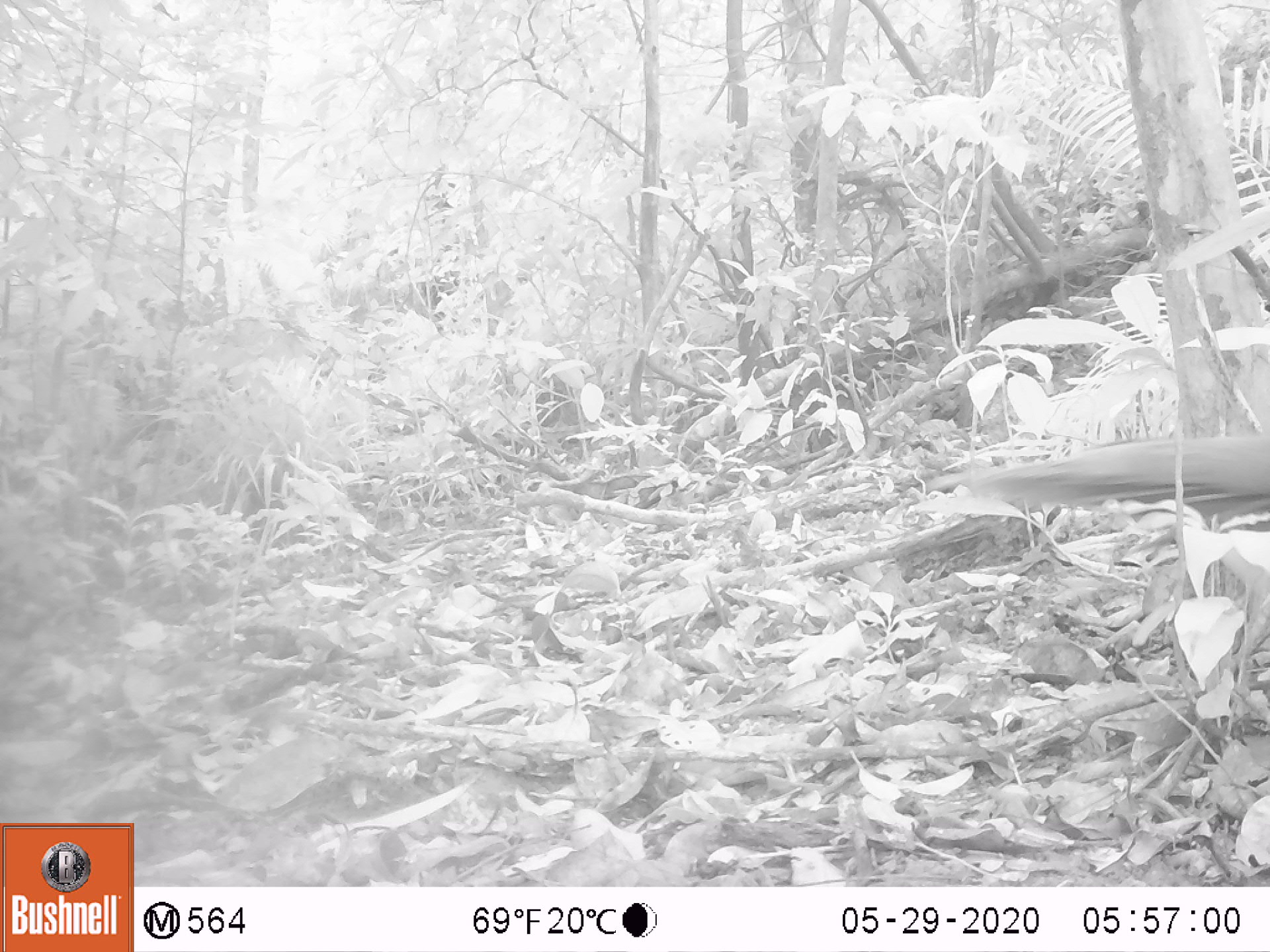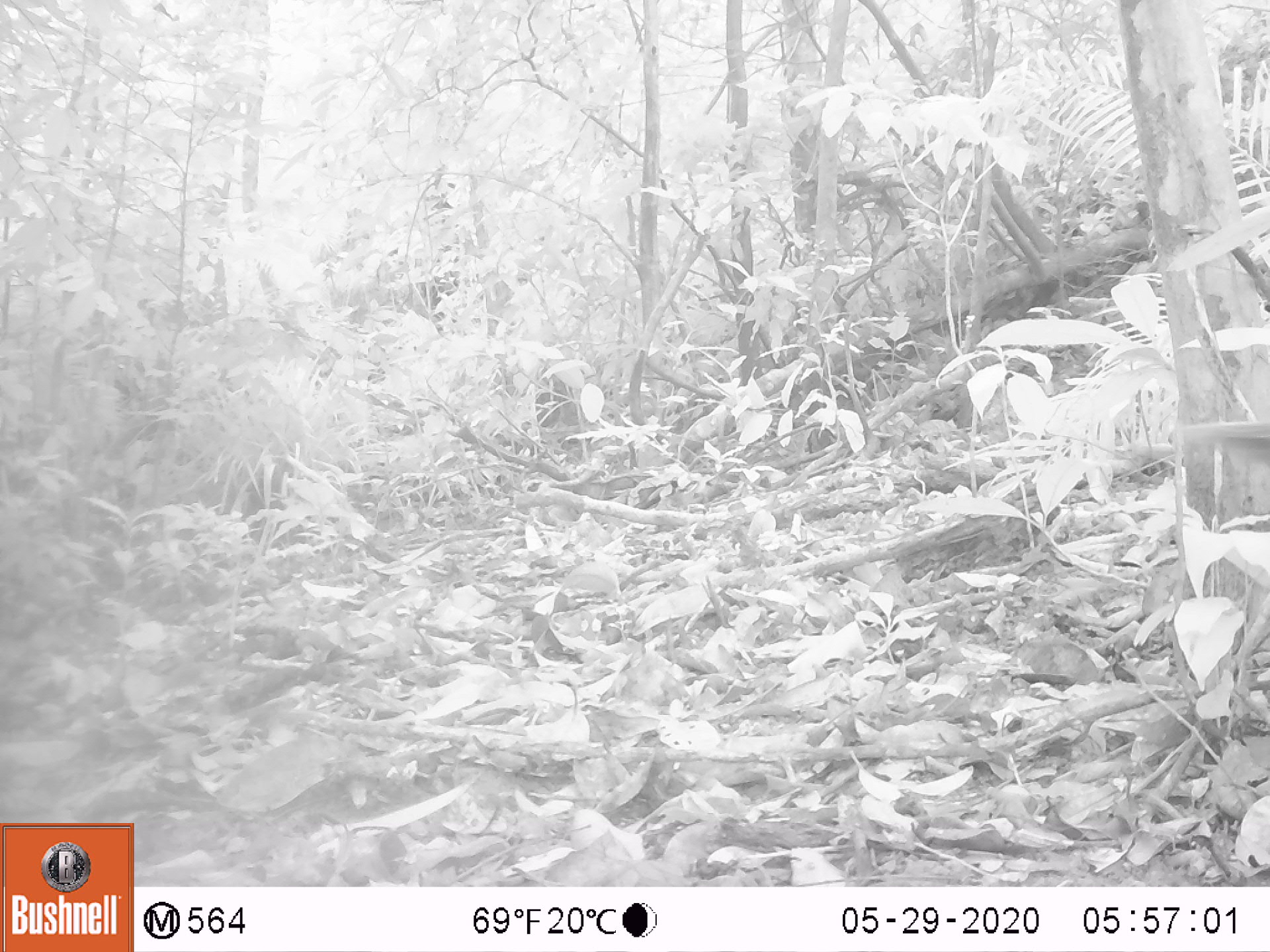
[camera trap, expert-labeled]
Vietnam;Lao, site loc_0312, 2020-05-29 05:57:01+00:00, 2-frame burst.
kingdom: Animalia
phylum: Chordata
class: Aves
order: Galliformes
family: Phasianidae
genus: Polyplectron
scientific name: Polyplectron bicalcaratum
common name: gray peacock-pheasant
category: grey peacock pheasant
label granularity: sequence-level